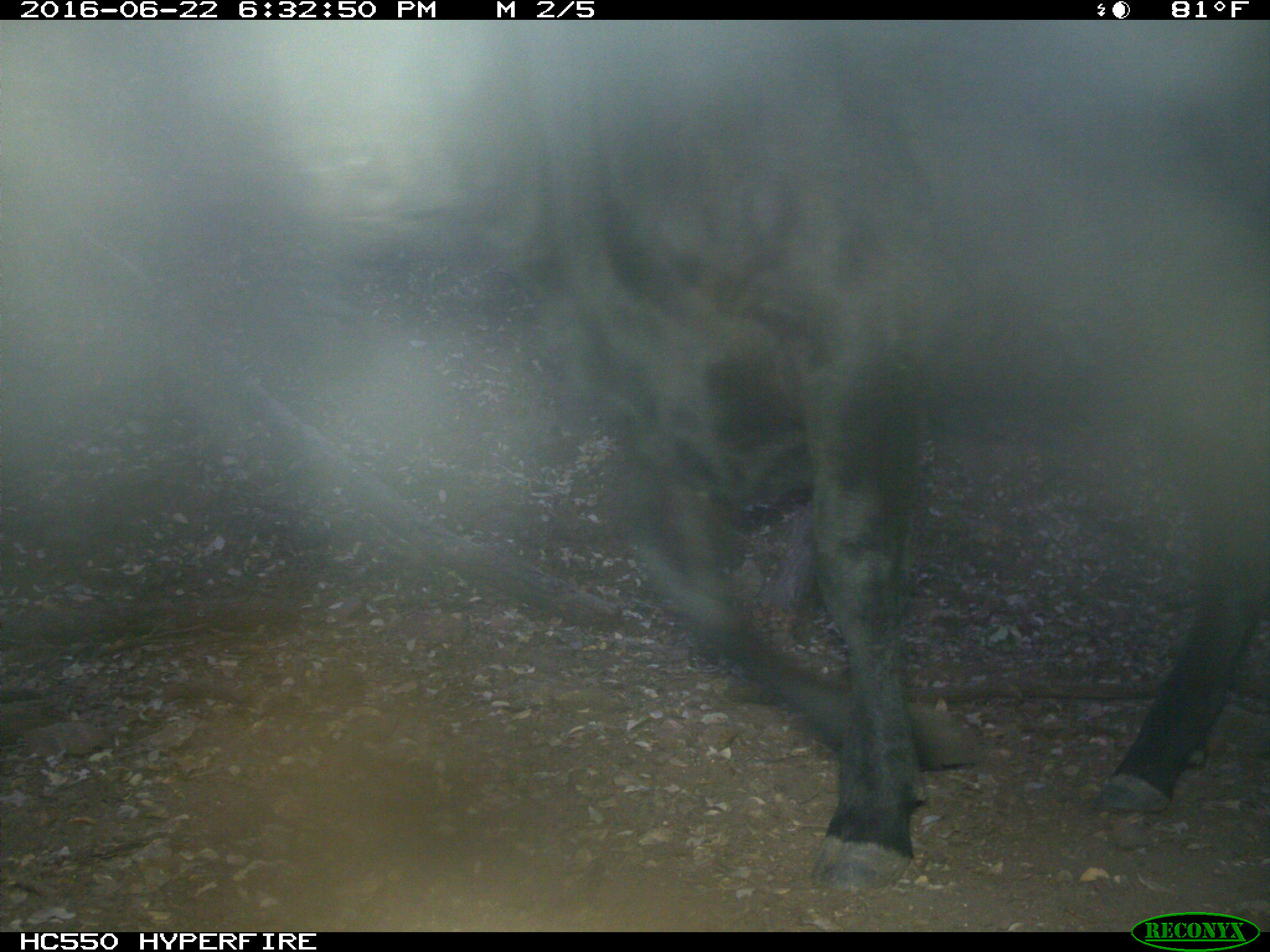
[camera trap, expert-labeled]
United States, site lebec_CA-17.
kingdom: Animalia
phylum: Chordata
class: Mammalia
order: Artiodactyla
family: Bovidae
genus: Bos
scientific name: Bos taurus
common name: domestic cow